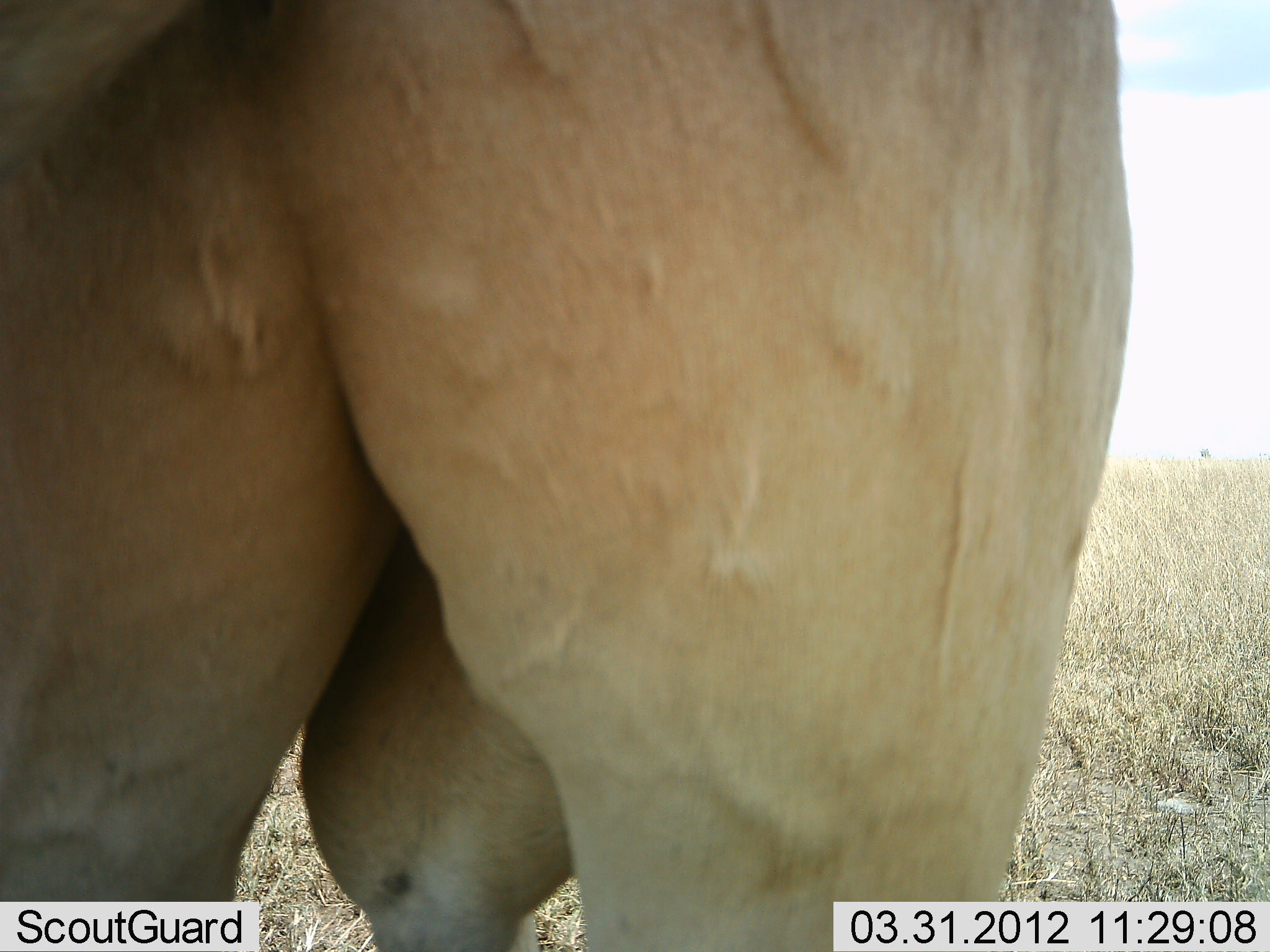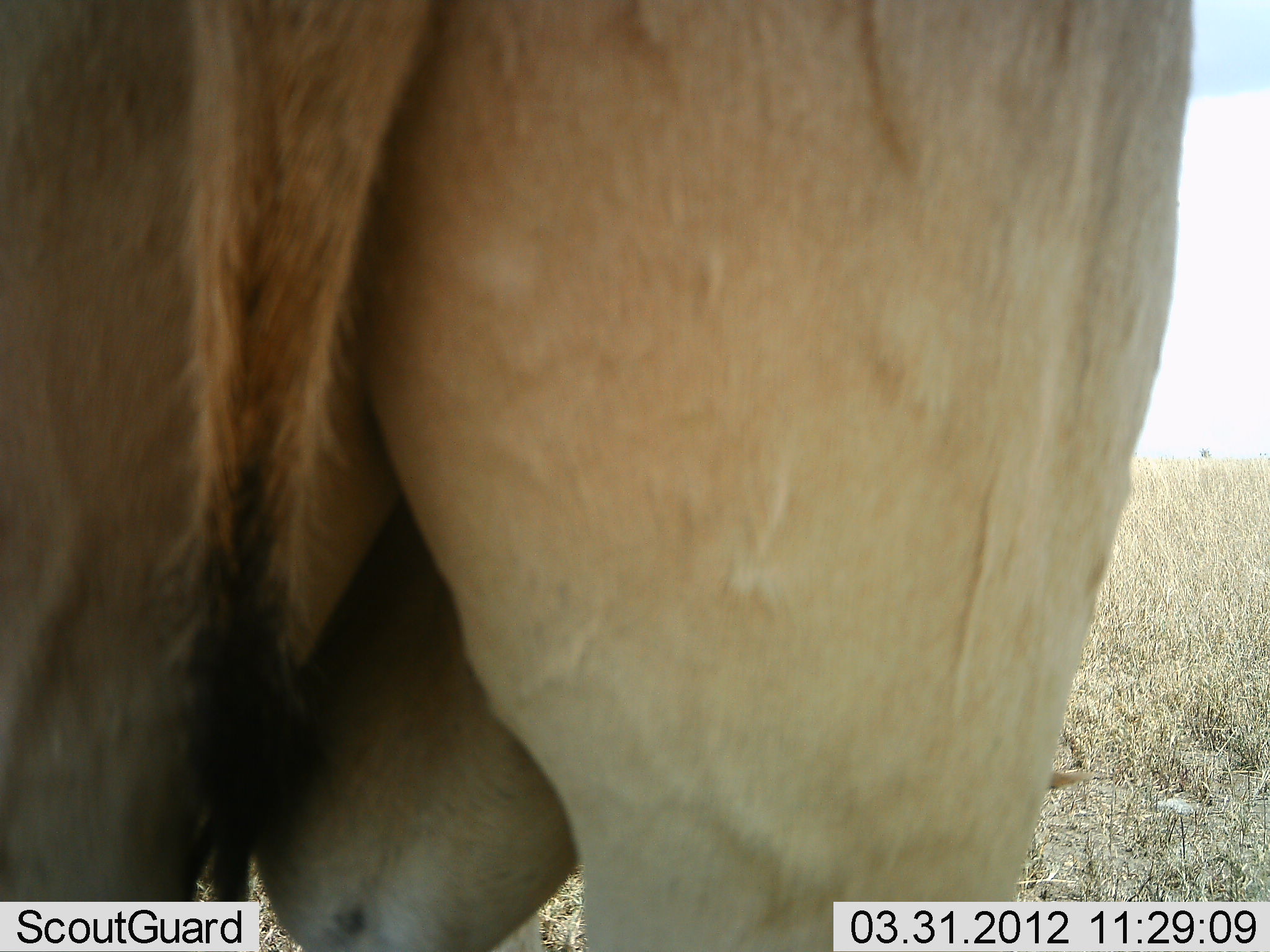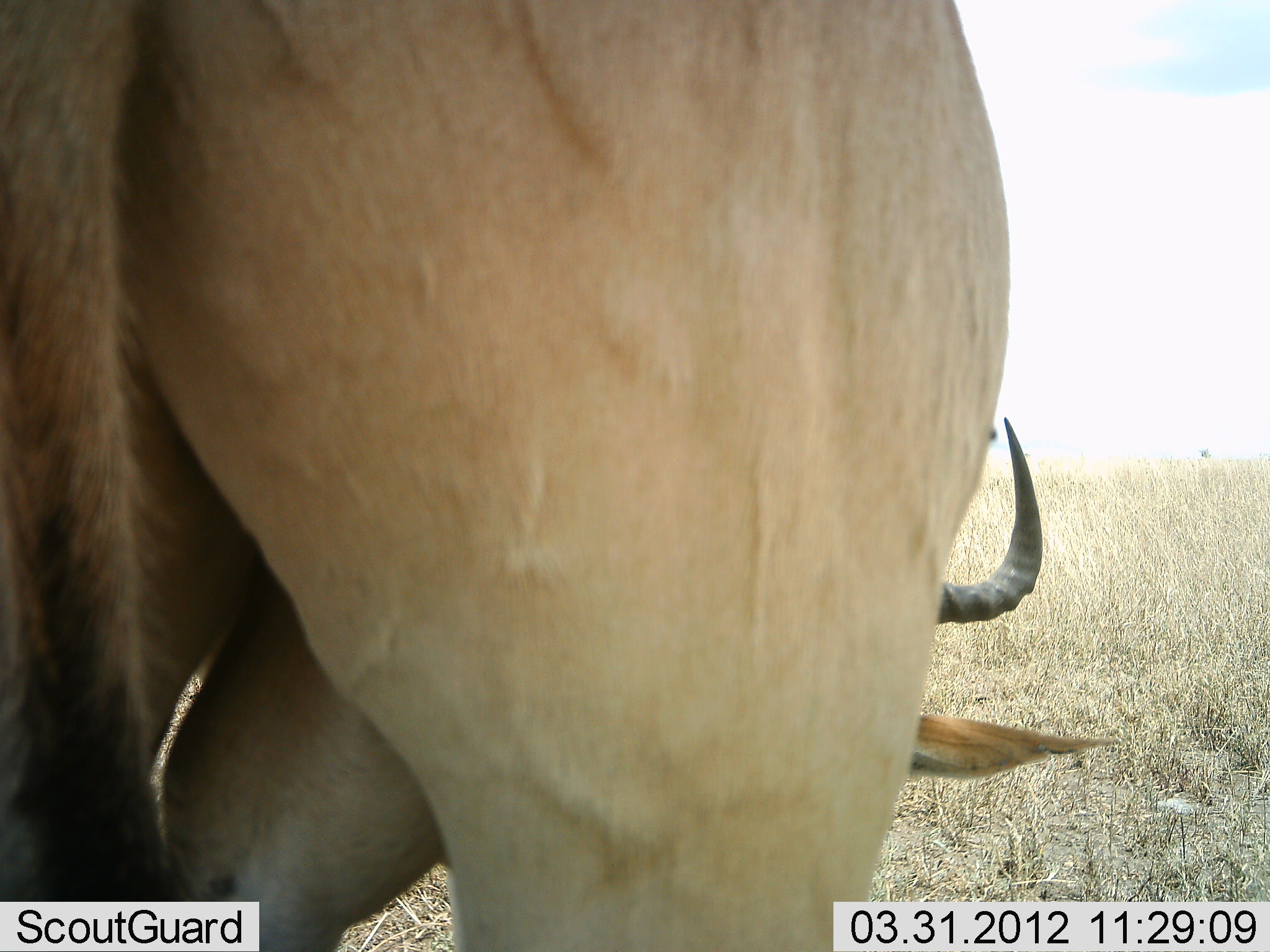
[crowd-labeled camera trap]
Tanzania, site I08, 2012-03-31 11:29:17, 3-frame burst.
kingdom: Animalia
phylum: Chordata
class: Mammalia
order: Artiodactyla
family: Bovidae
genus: Alcelaphus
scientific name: Alcelaphus buselaphus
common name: hartebeest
Hartebeest (Alcelaphus buselaphus), count 1. Behavior (volunteer vote fractions): standing 71%, resting 6%, moving 0%, interacting 6%. Young present (vote fraction): 6%. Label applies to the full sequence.